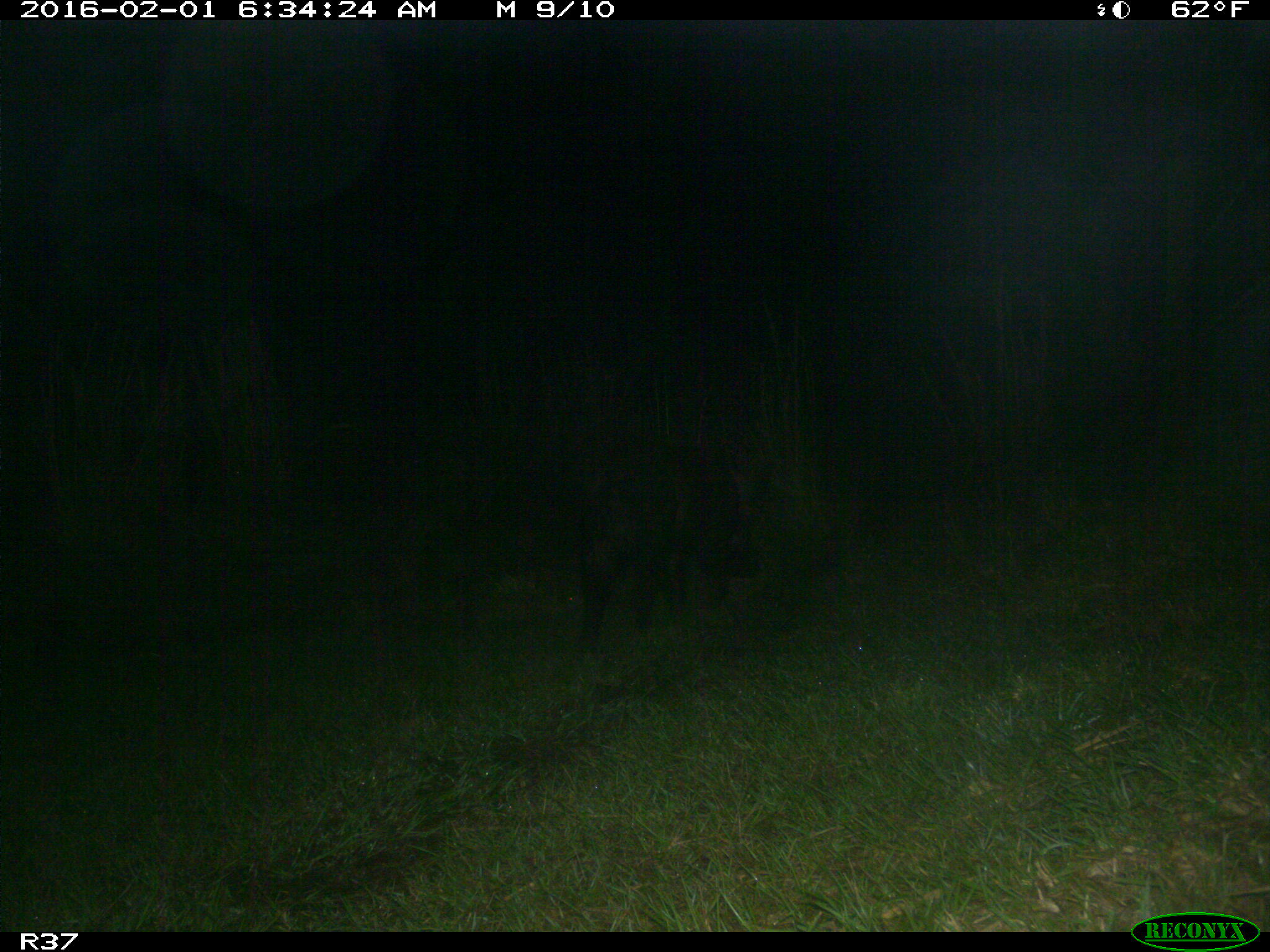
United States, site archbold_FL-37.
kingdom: Animalia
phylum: Chordata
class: Mammalia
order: Artiodactyla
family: Suidae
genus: Sus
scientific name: Sus scrofa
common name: wild boar